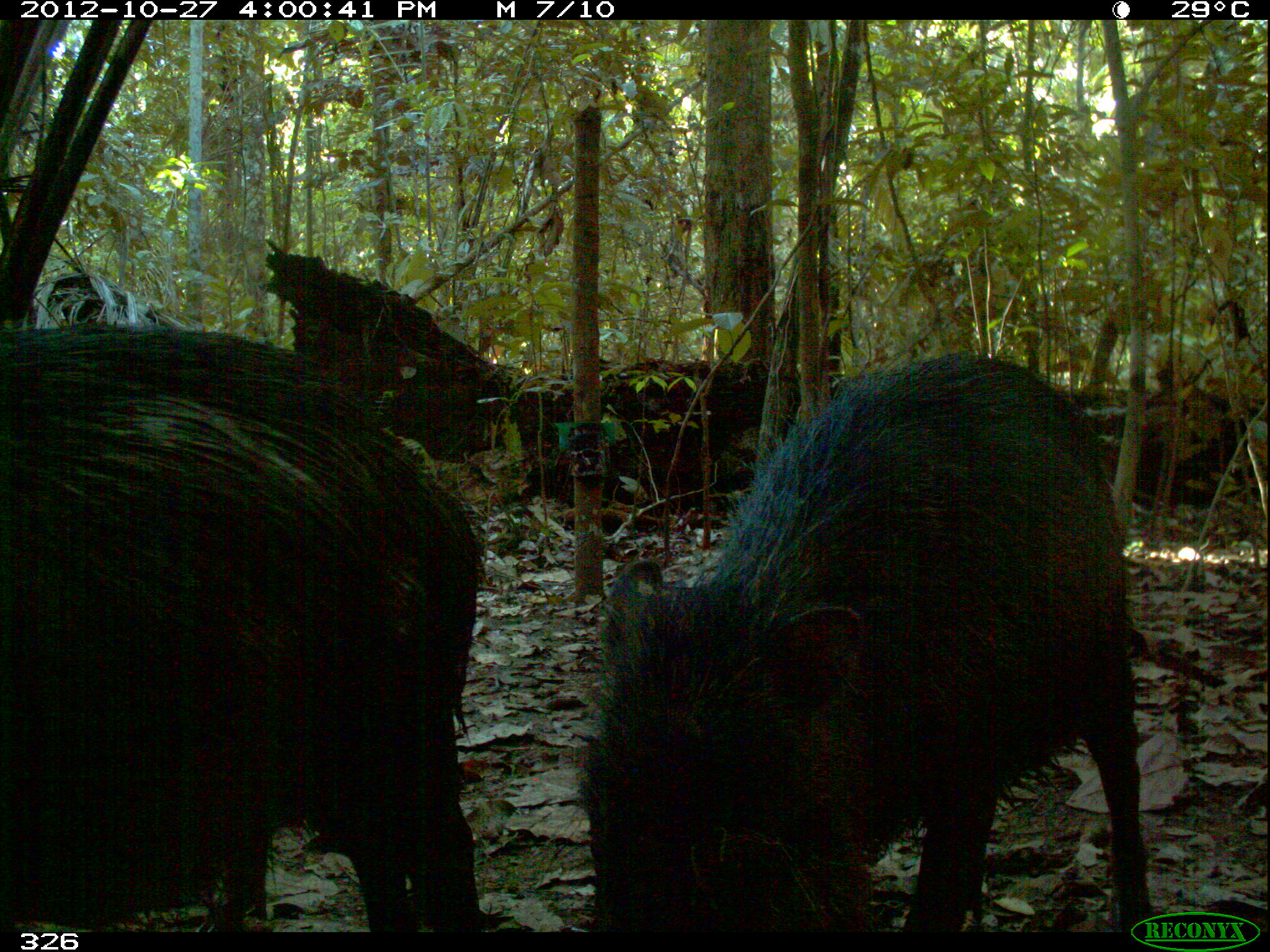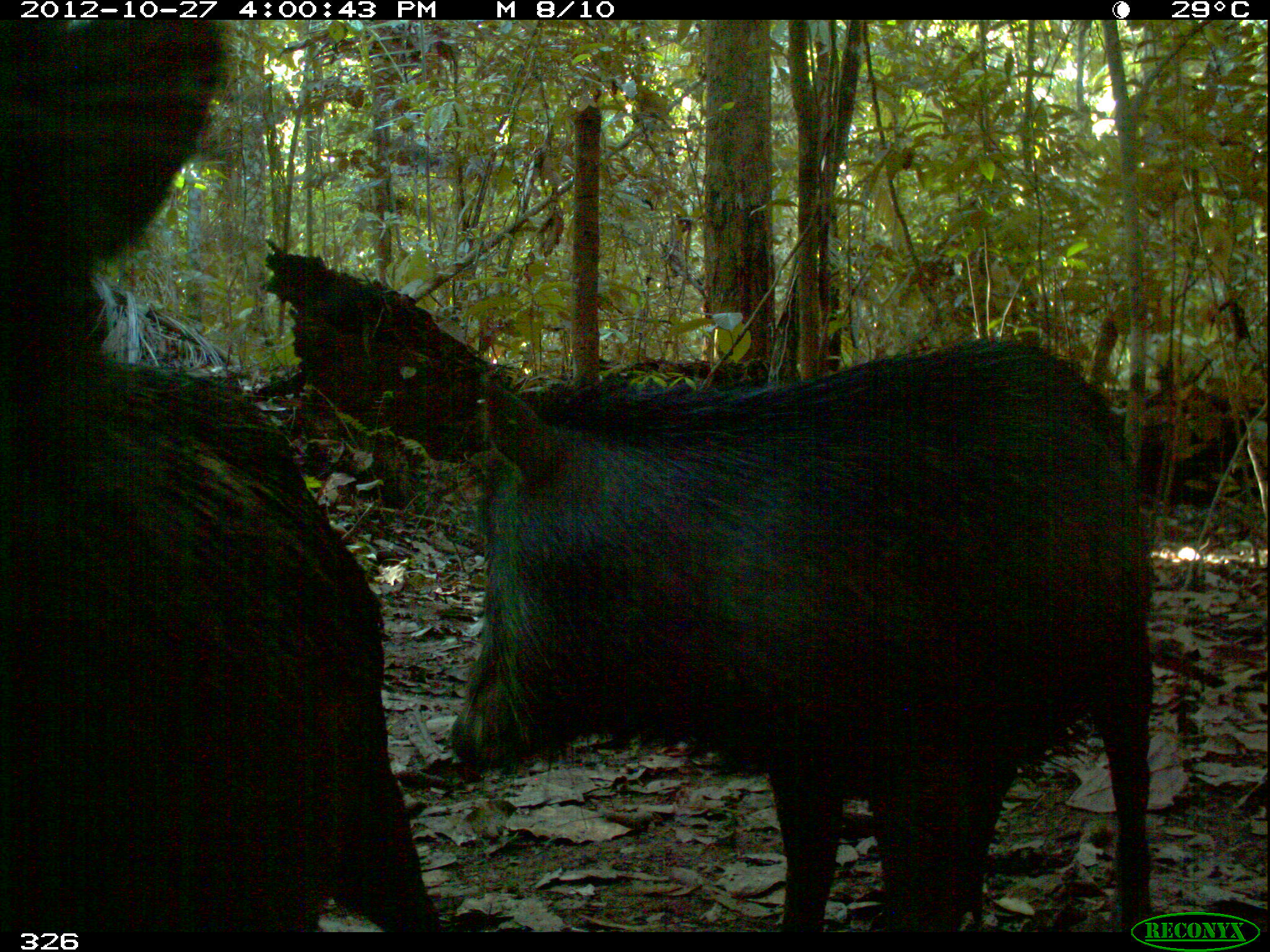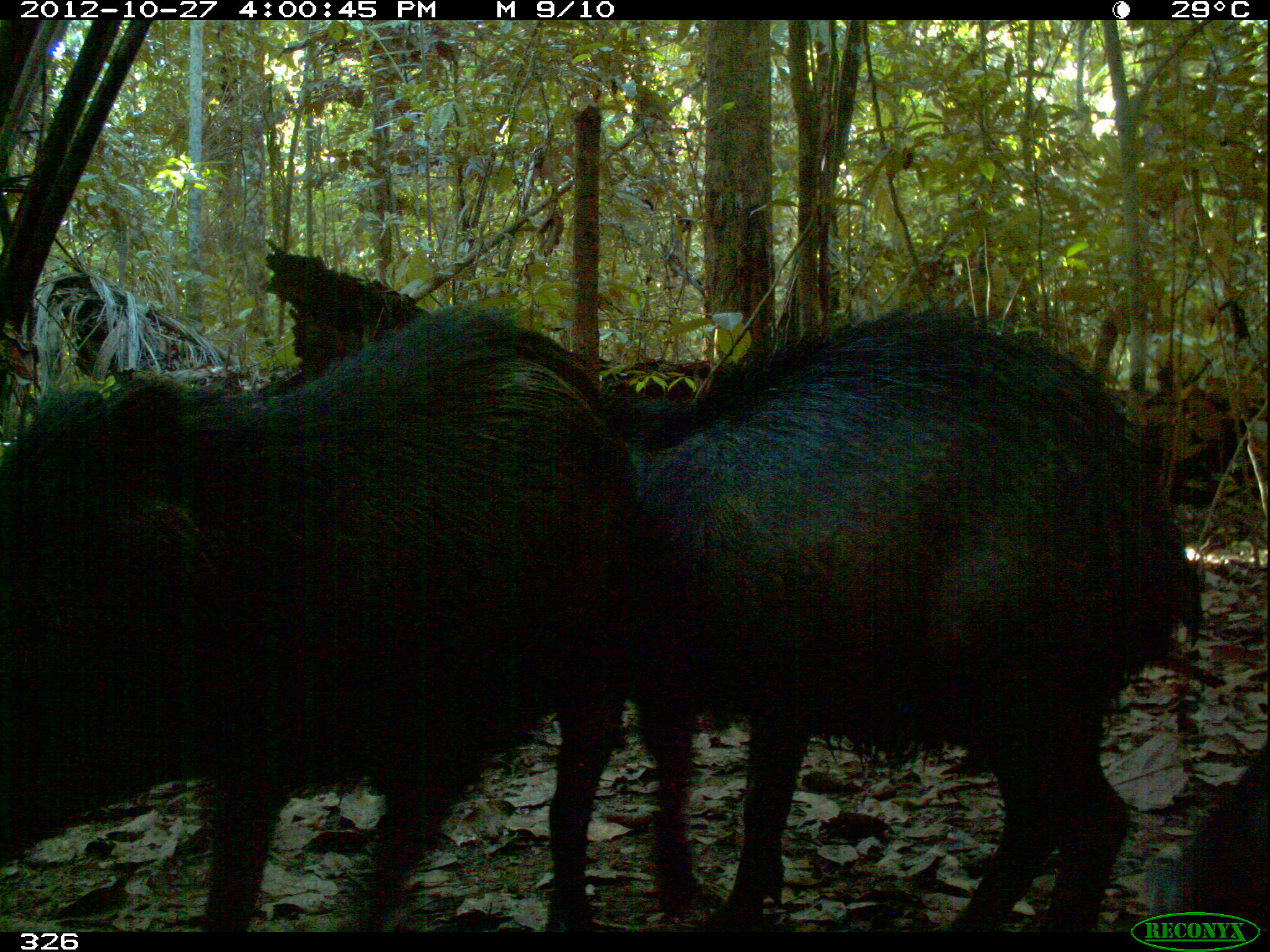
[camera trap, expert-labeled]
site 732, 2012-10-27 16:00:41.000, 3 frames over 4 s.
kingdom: Animalia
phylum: Chordata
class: Mammalia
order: Artiodactyla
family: Tayassuidae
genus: Tayassu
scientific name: Tayassu pecari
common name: white-lipped peccary